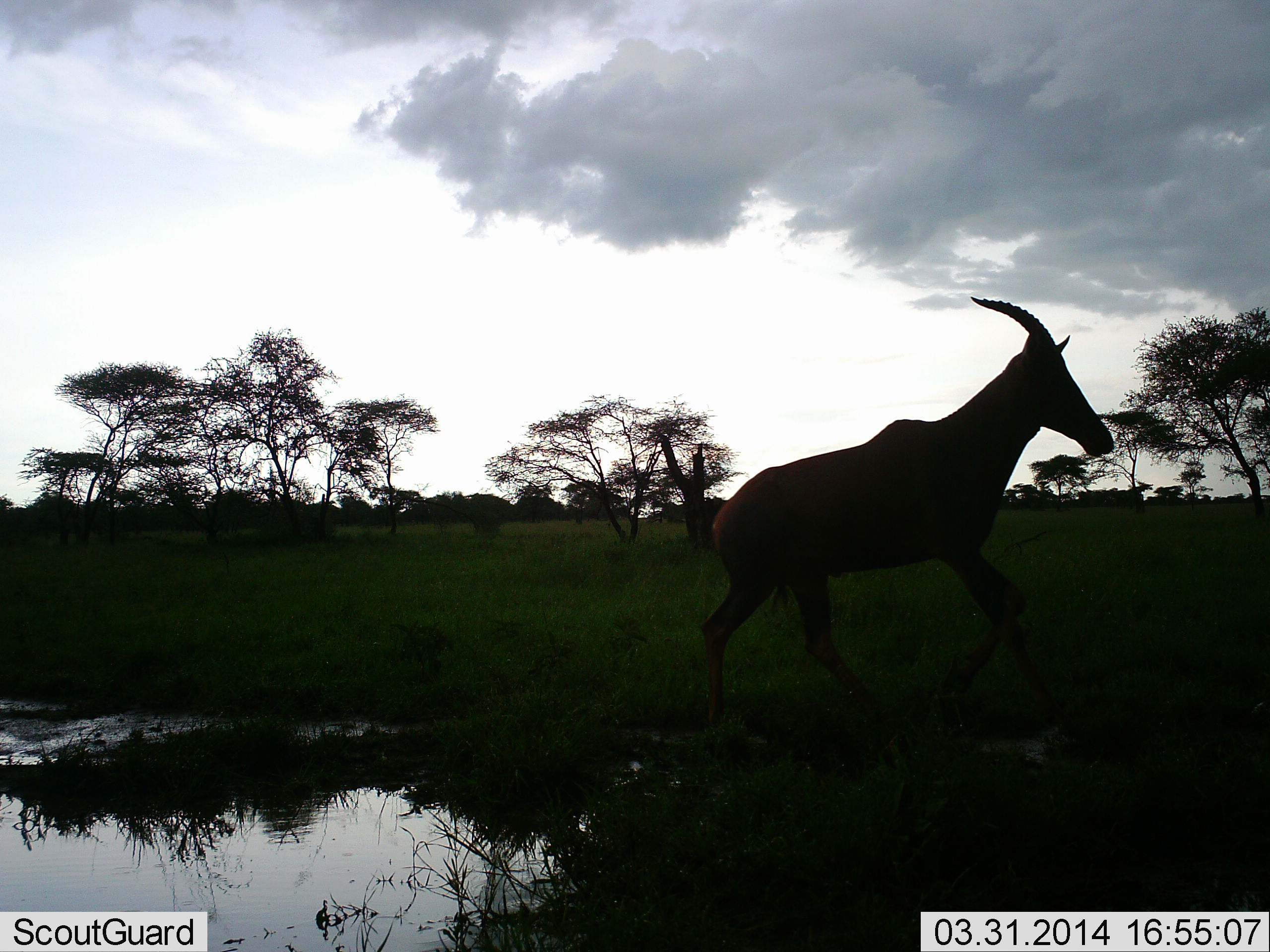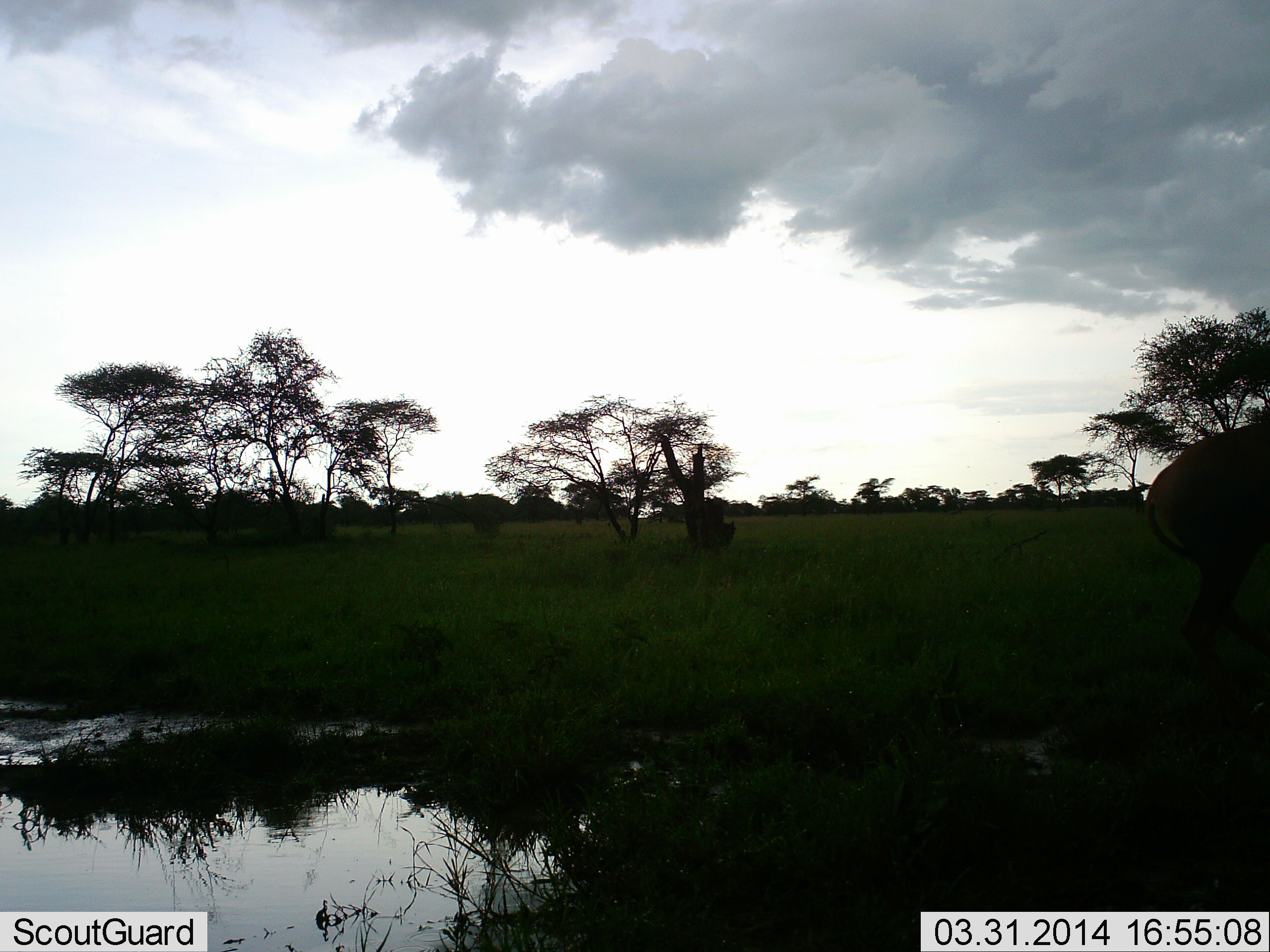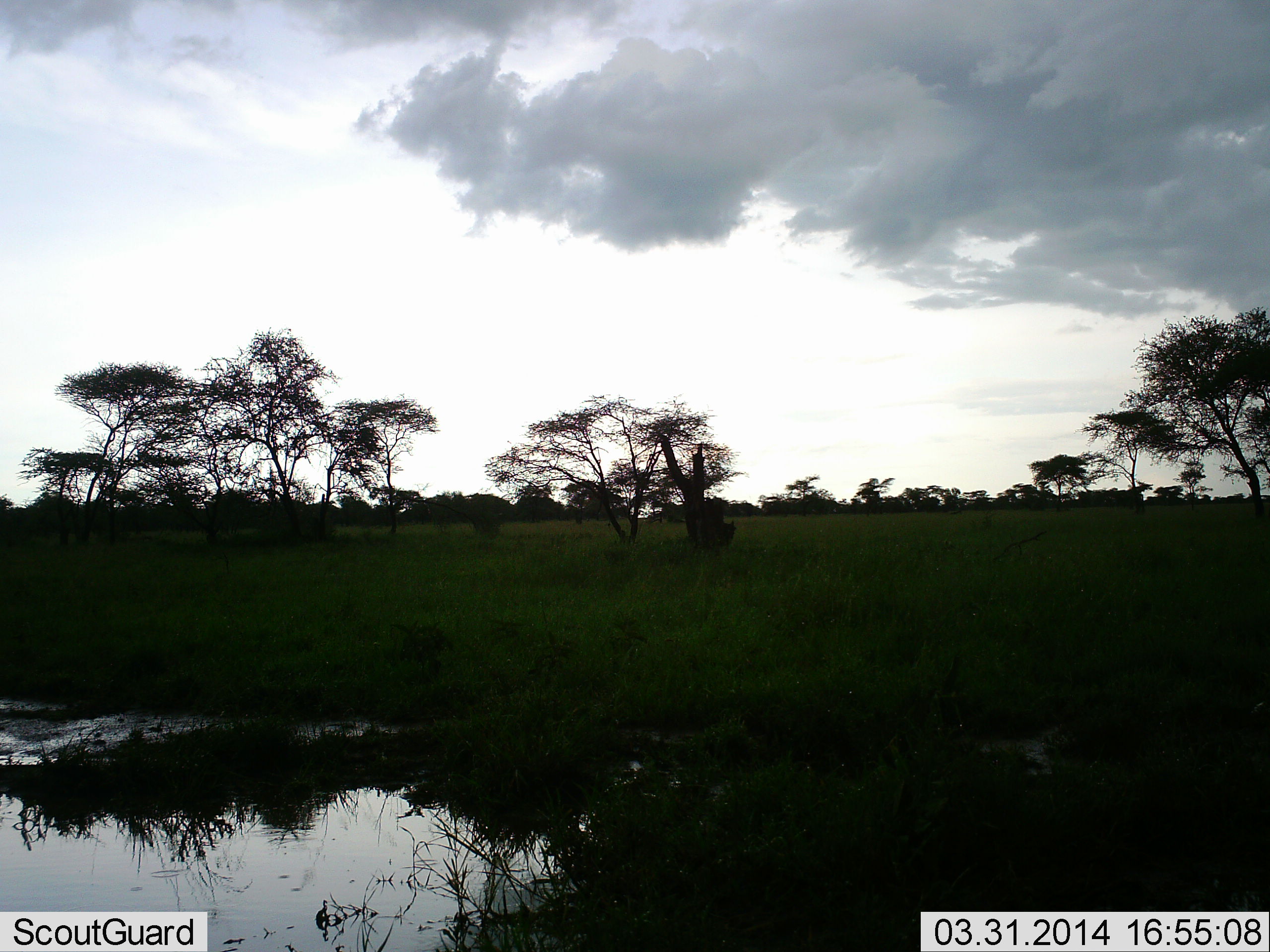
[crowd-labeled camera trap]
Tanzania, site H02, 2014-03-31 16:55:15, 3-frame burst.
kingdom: Animalia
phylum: Chordata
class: Mammalia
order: Artiodactyla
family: Bovidae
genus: Damaliscus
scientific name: Damaliscus lunatus jimela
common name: topi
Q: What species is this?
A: Topi (Damaliscus lunatus jimela).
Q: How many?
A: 1.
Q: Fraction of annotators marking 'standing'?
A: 0%.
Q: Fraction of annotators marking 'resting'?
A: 0%.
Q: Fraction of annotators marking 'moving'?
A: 100%.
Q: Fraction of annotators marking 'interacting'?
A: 0%.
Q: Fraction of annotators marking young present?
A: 0%.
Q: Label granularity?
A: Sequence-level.